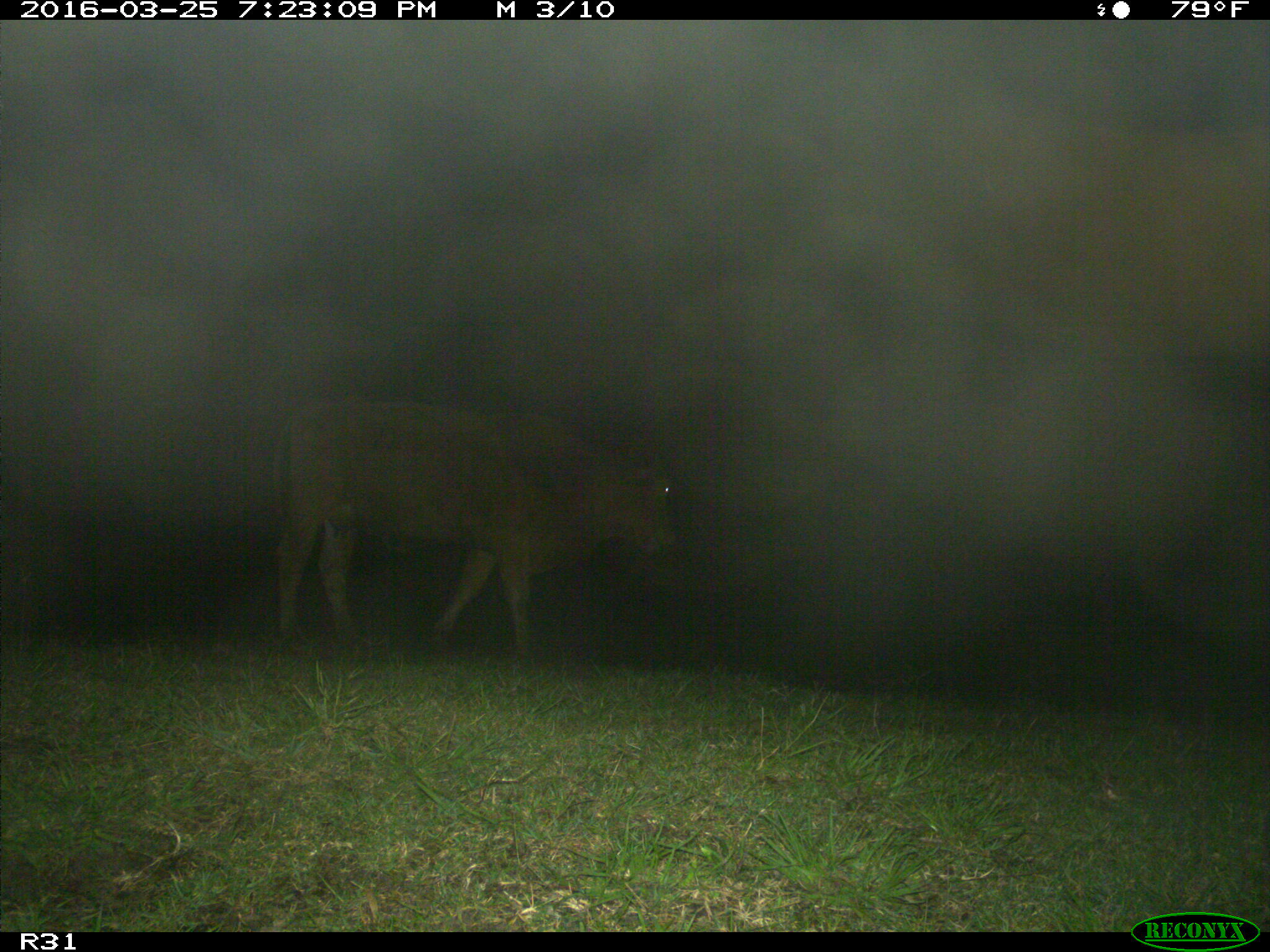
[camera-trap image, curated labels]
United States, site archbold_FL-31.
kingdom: Animalia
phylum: Chordata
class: Mammalia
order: Artiodactyla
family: Bovidae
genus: Bos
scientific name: Bos taurus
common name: domestic cow